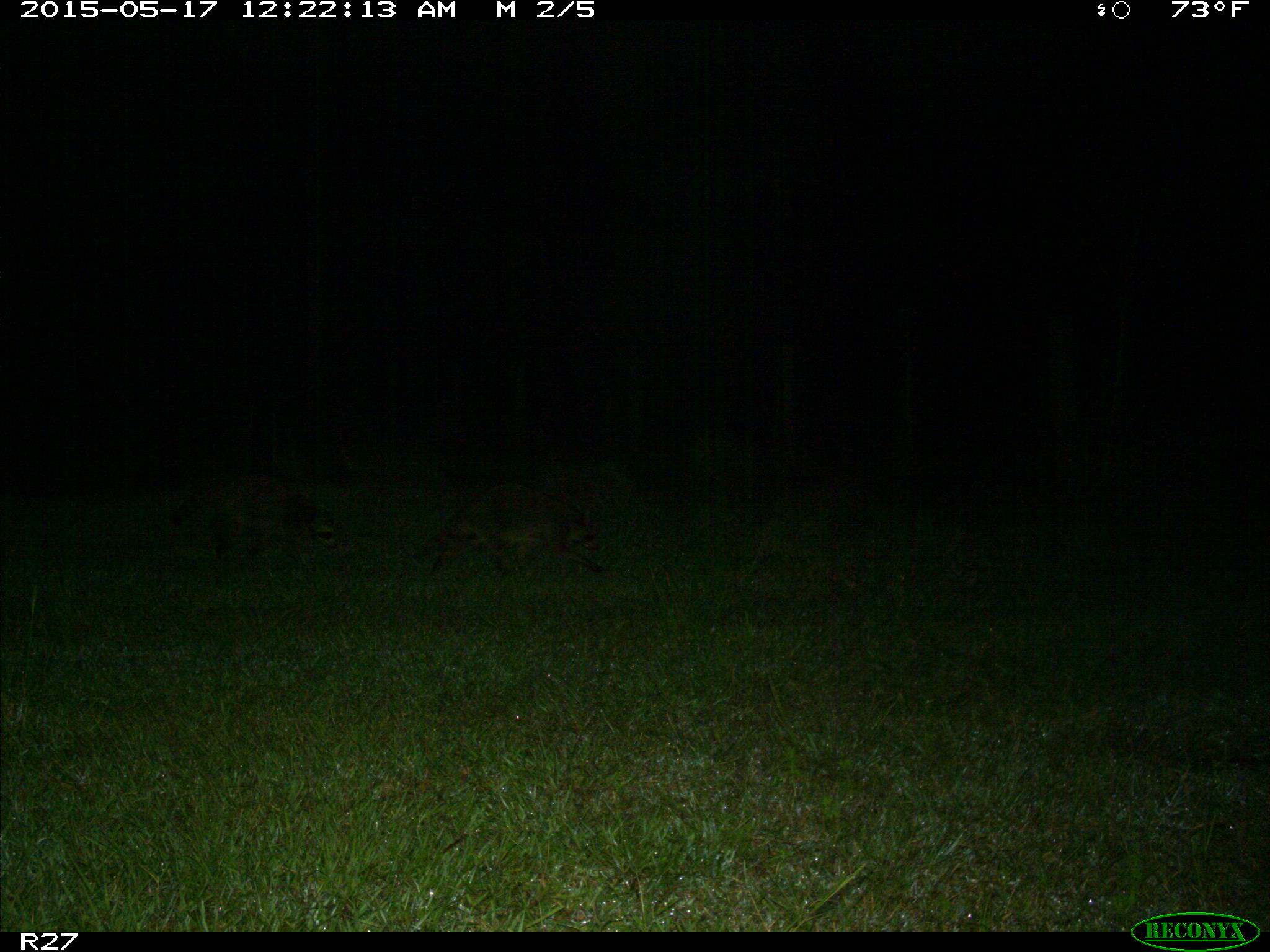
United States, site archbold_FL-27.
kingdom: Animalia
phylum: Chordata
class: Mammalia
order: Carnivora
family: Procyonidae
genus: Procyon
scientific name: Procyon lotor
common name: common raccoon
Procyon lotor (common raccoon).